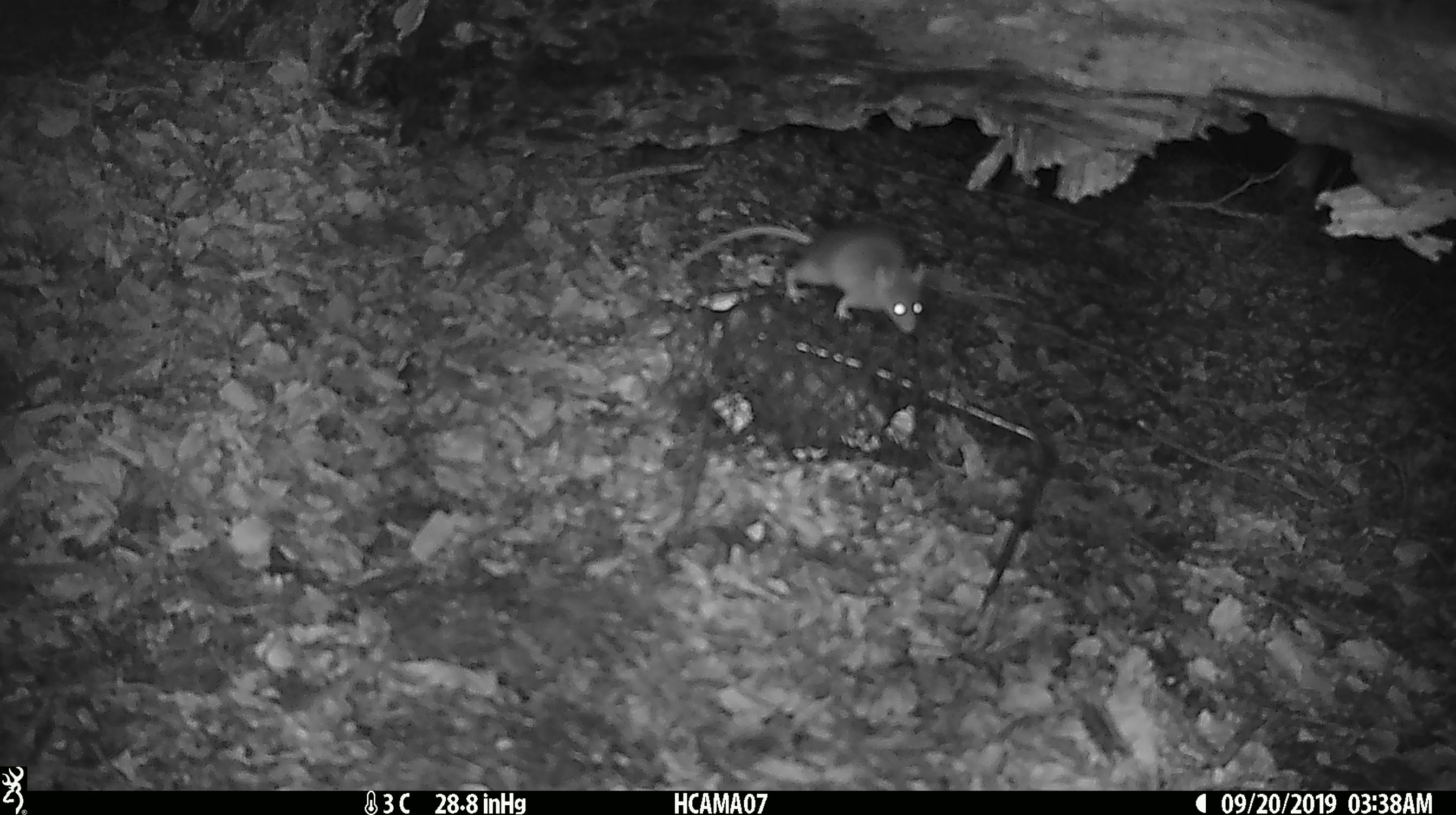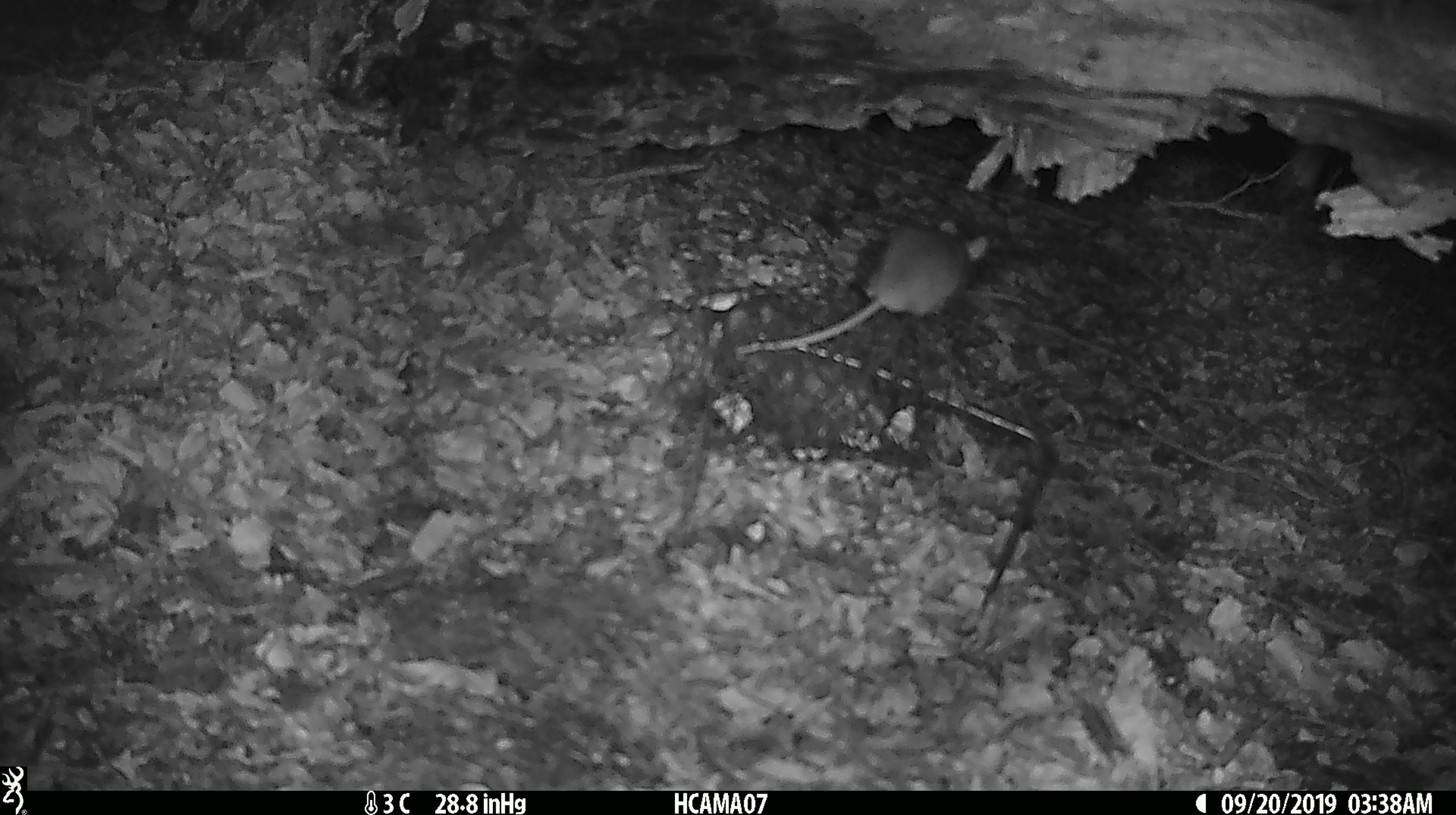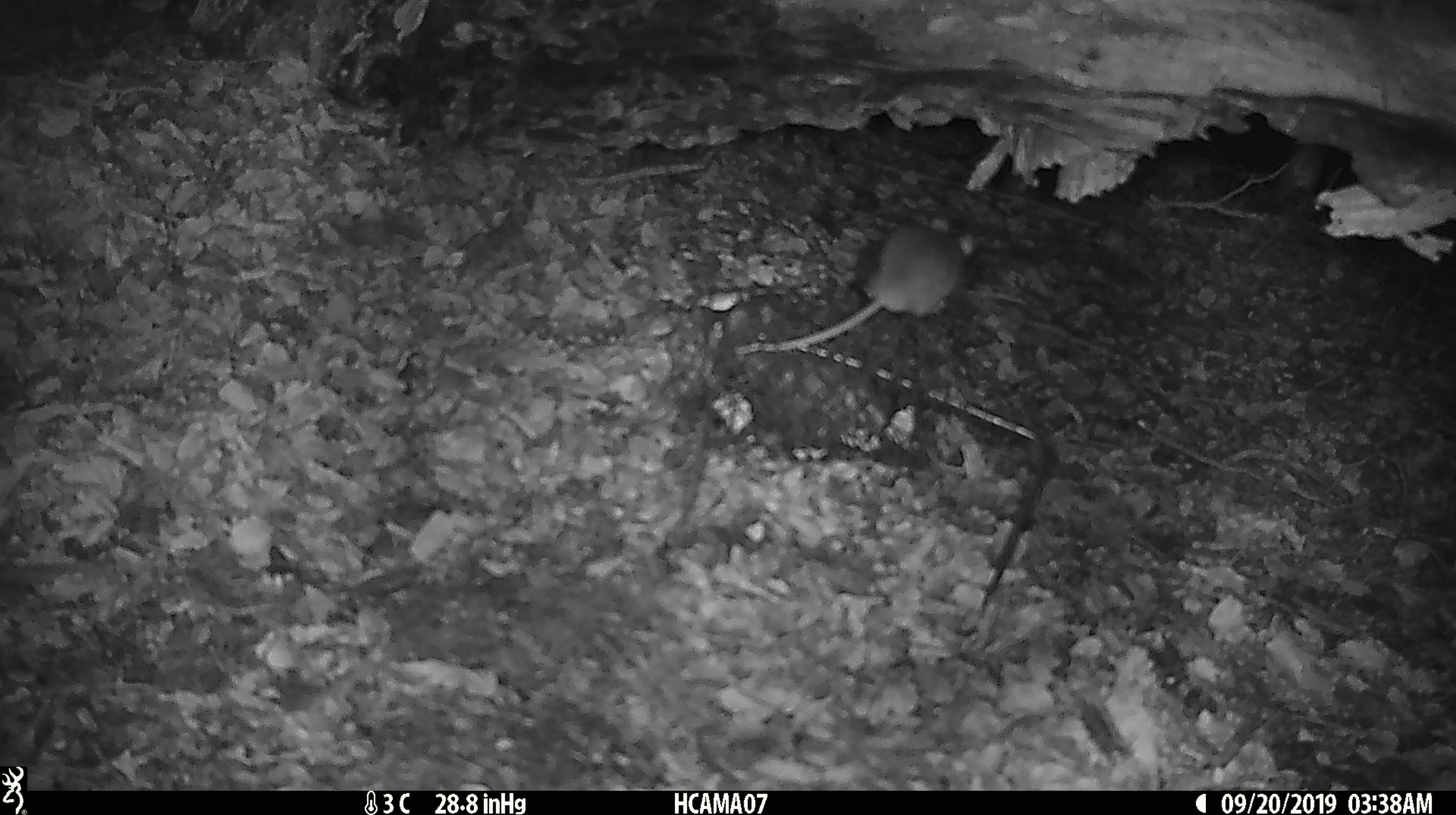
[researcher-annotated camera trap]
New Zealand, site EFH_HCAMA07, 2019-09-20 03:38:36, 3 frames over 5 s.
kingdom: Animalia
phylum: Chordata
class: Mammalia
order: Rodentia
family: Muridae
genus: Mus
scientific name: Mus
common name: mouse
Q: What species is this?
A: Mouse (Mus).